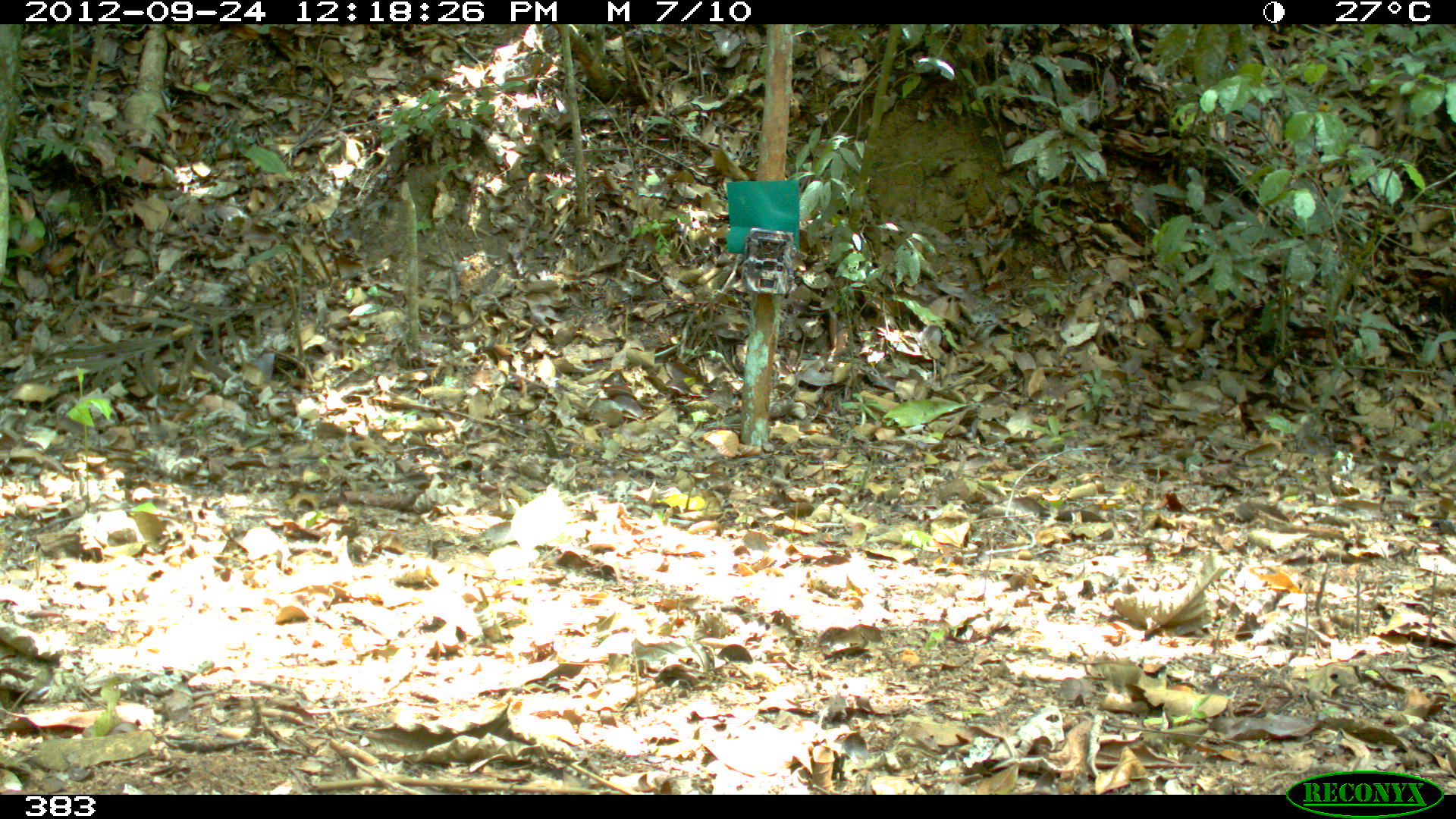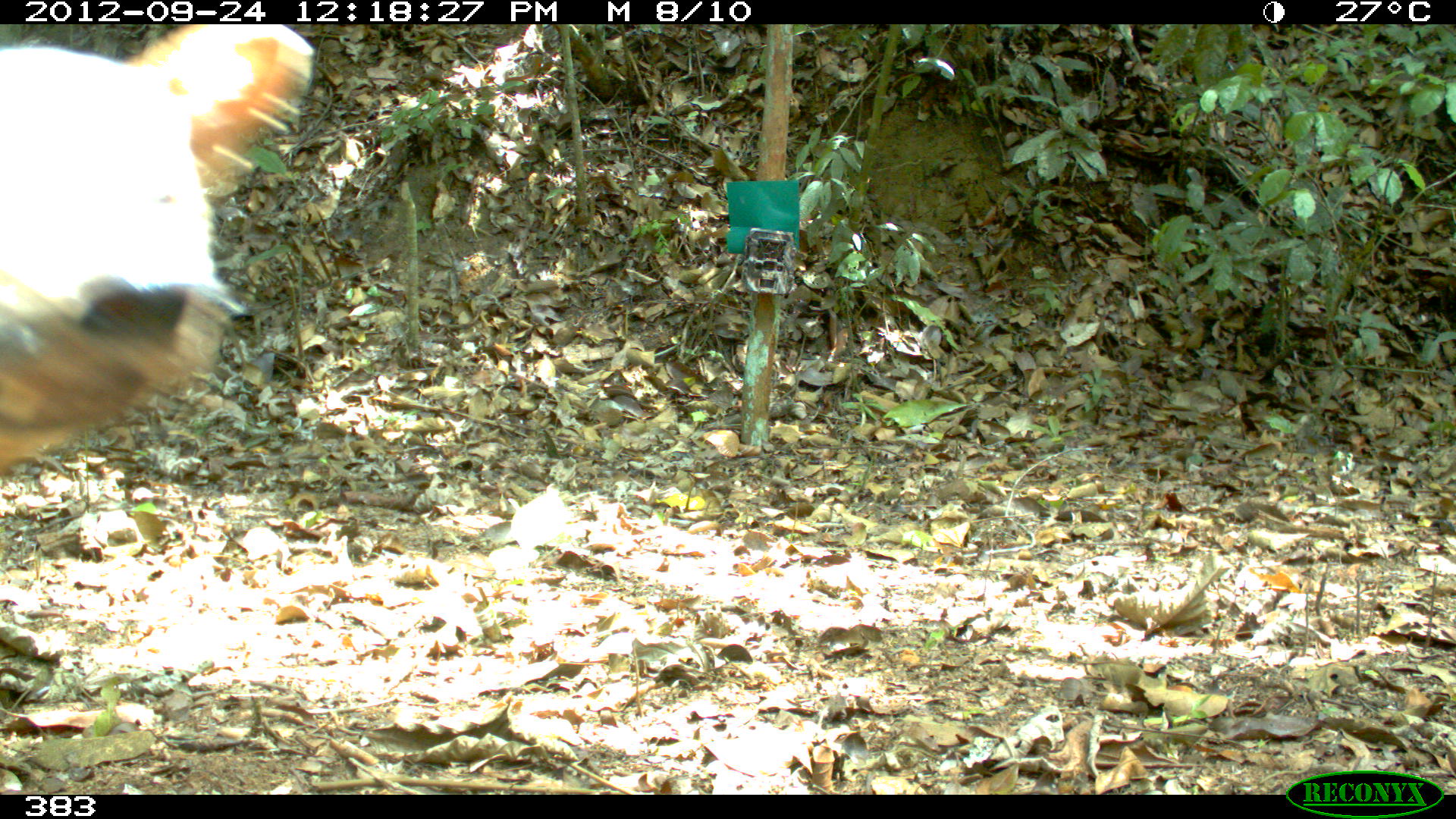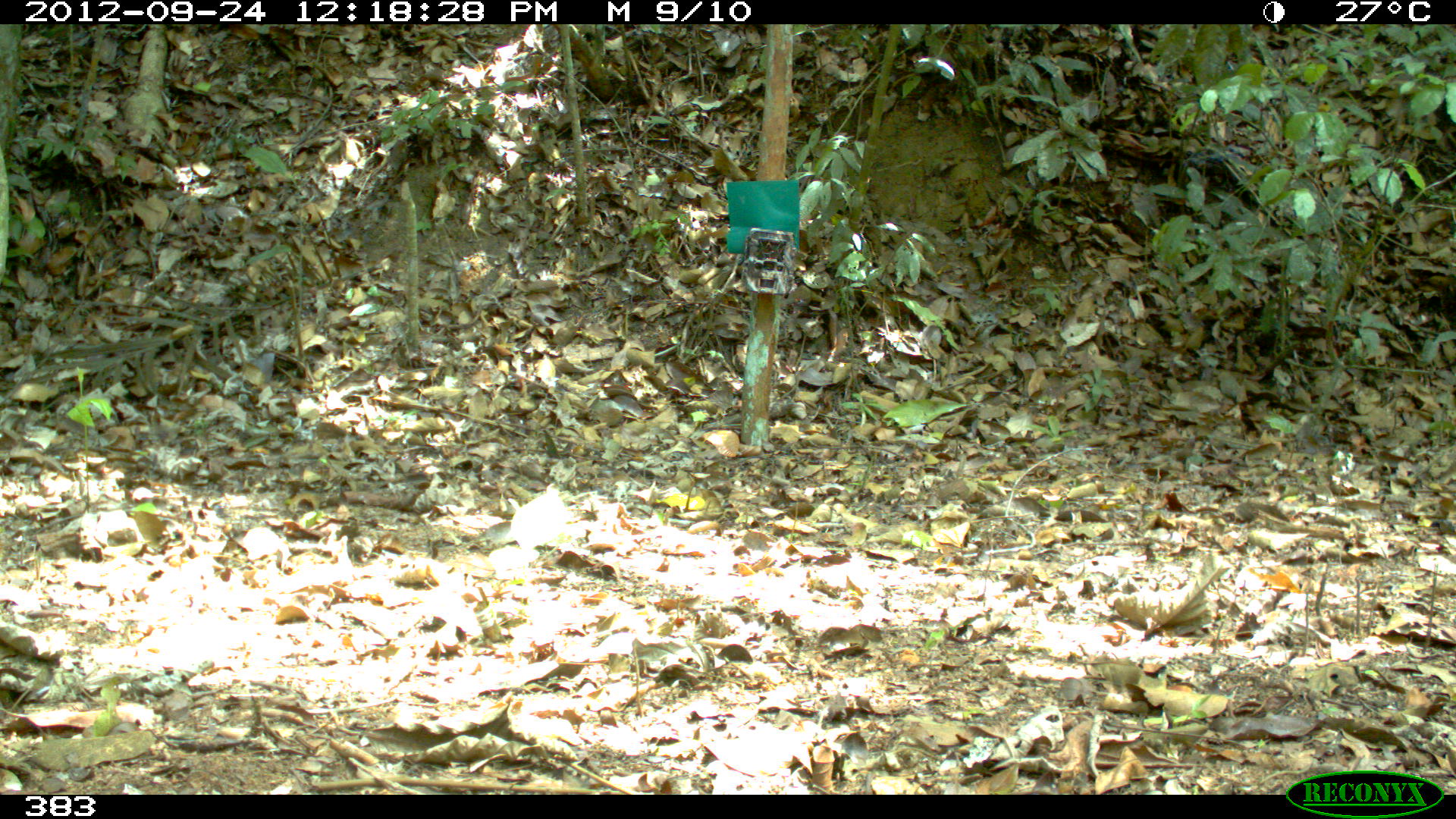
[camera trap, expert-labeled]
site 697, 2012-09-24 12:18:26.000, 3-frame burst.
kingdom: Animalia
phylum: Chordata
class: Mammalia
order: Carnivora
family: Canidae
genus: Atelocynus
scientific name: Atelocynus microtis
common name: short-eared dog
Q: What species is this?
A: Atelocynus microtis (short-eared dog).